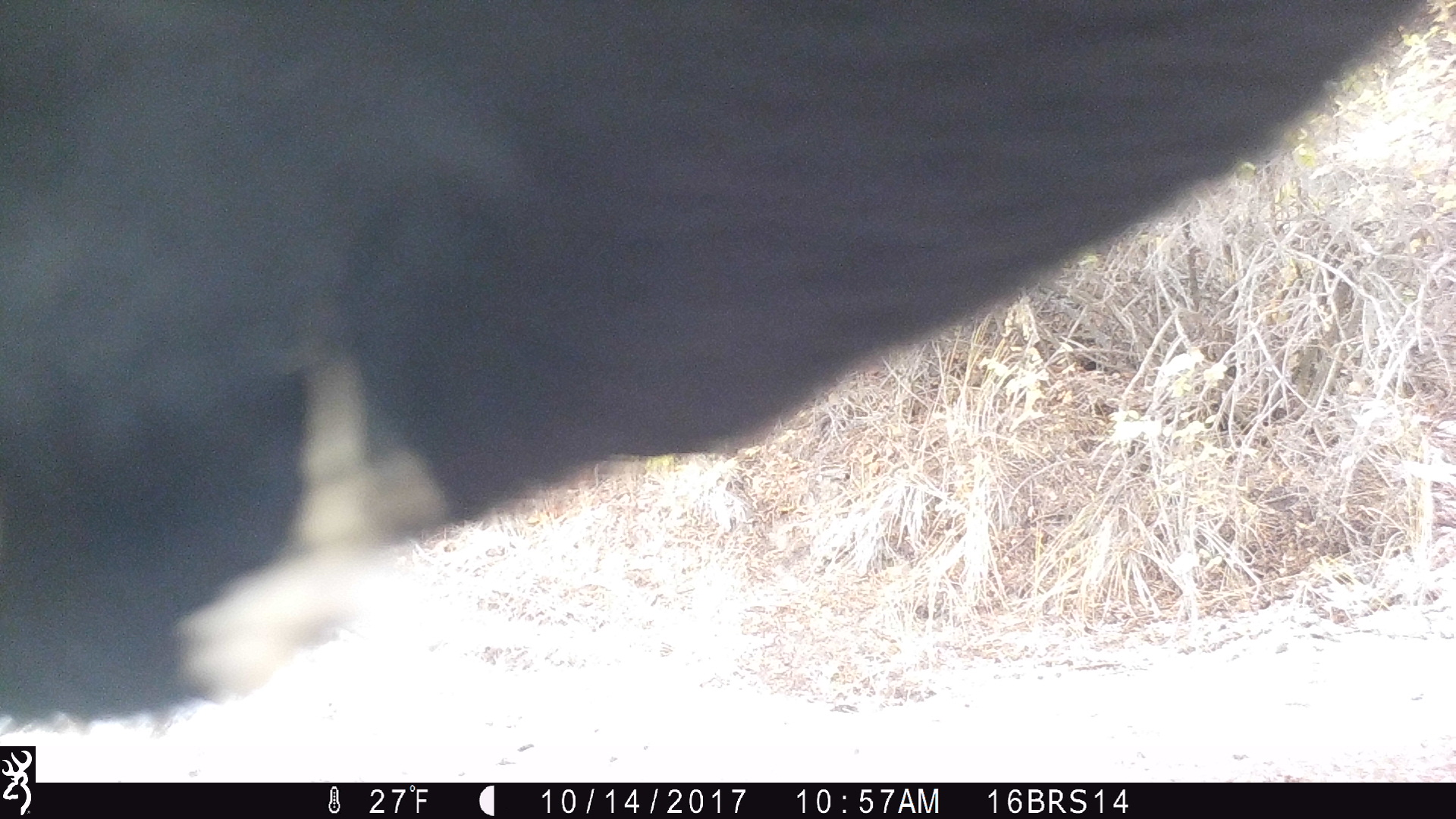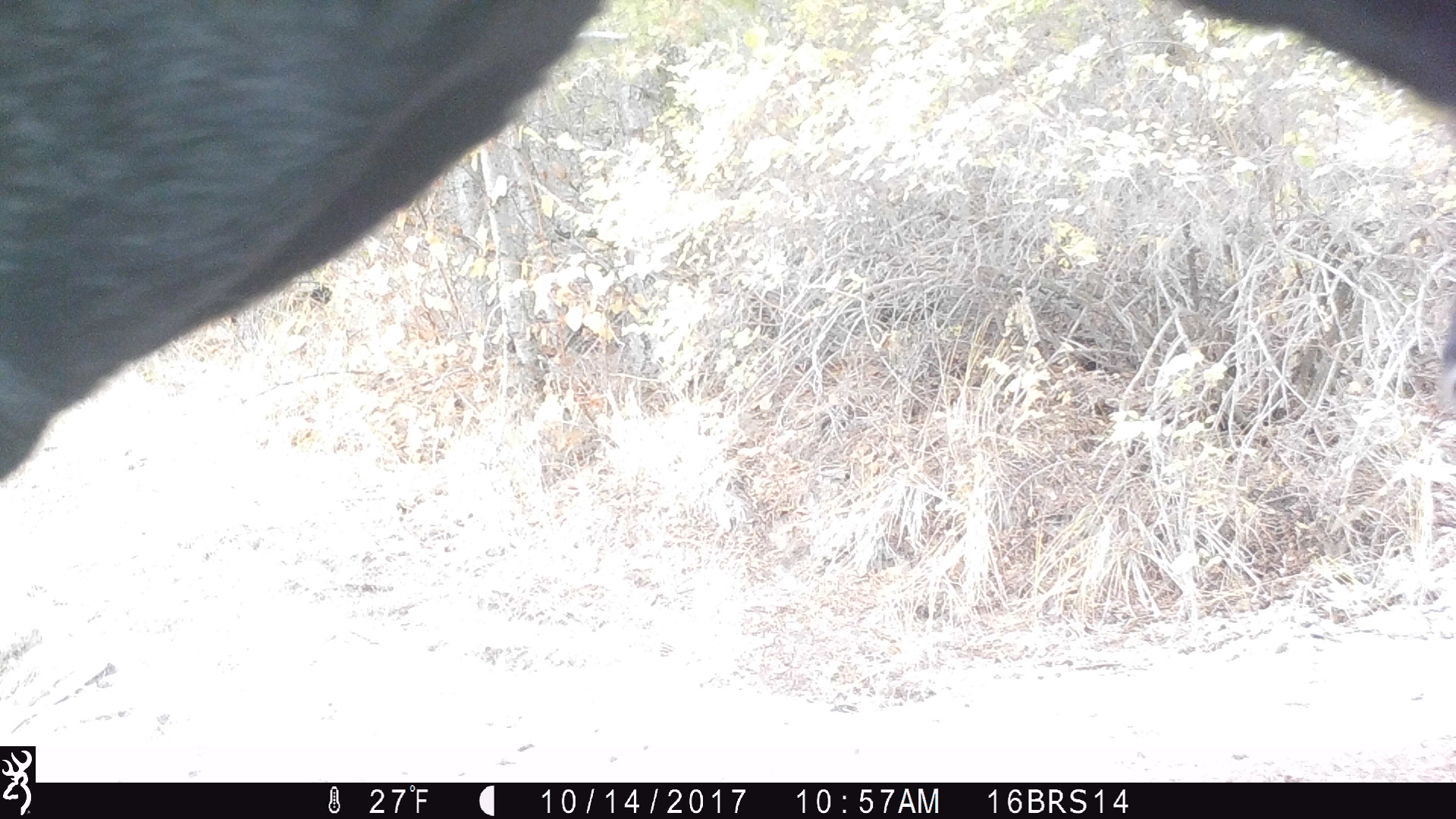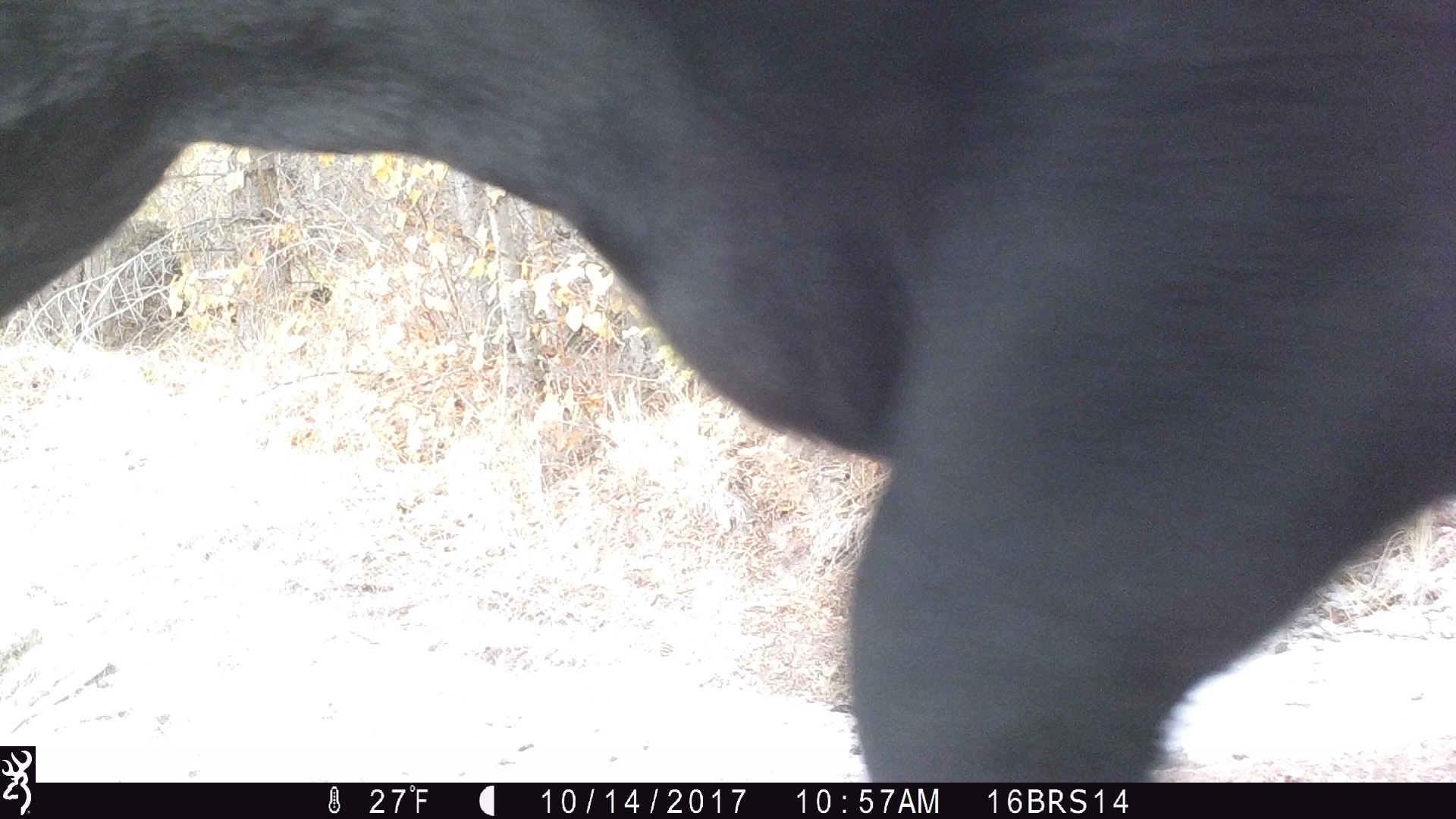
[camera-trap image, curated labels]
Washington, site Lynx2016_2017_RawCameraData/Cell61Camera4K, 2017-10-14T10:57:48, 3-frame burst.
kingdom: Animalia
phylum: Chordata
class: Mammalia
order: Artiodactyla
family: Bovidae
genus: Bos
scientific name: Bos taurus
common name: domestic cattle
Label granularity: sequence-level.